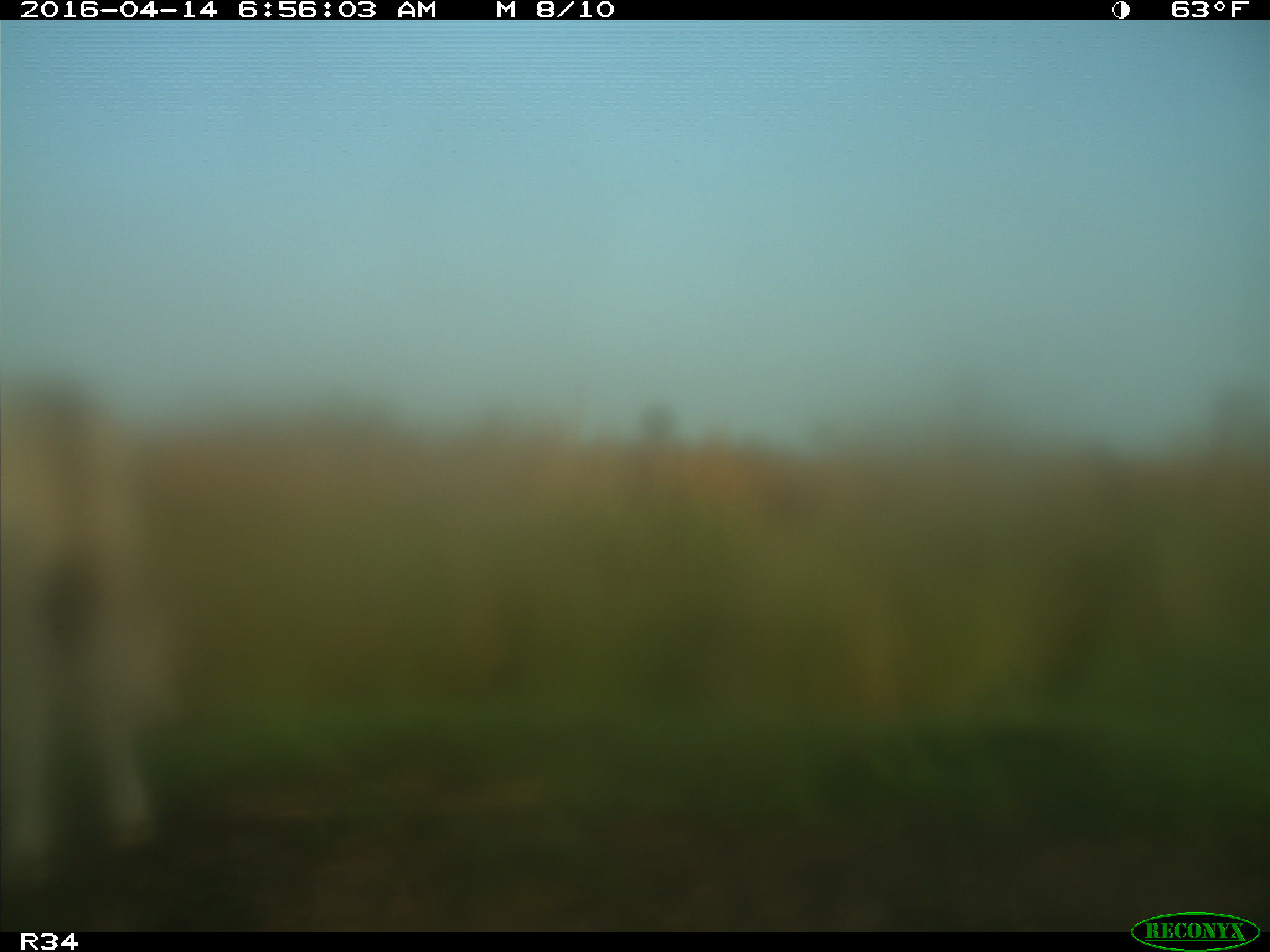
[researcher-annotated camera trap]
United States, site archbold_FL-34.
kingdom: Animalia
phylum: Chordata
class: Mammalia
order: Artiodactyla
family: Bovidae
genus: Bos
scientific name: Bos taurus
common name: domestic cow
Bos taurus (domestic cow).